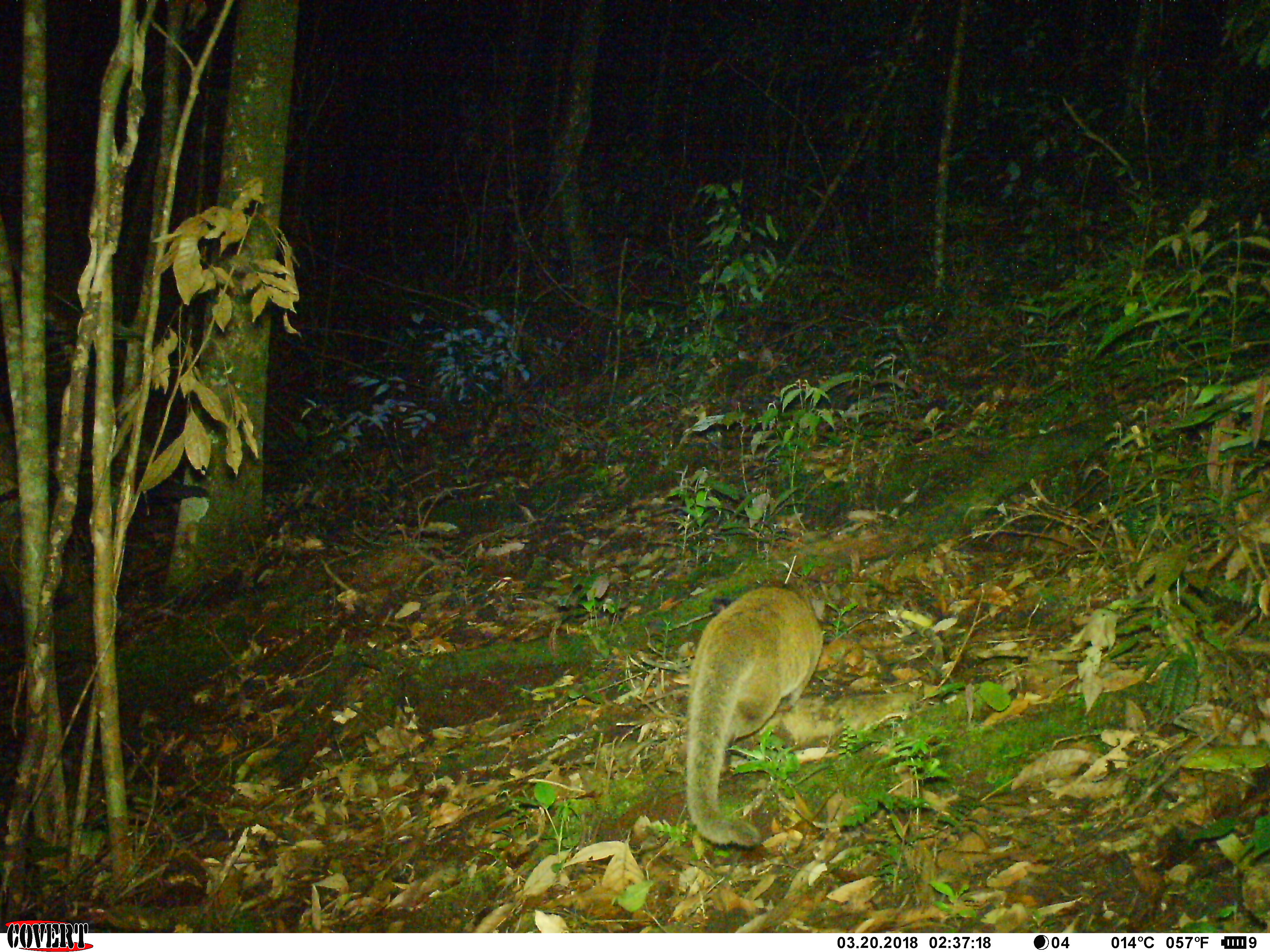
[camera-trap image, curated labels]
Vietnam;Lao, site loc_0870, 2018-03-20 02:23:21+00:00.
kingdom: Animalia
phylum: Chordata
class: Mammalia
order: Carnivora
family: Viverridae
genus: Paguma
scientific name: Paguma larvata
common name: masked palm civet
Masked palm civet (Paguma larvata). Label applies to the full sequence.